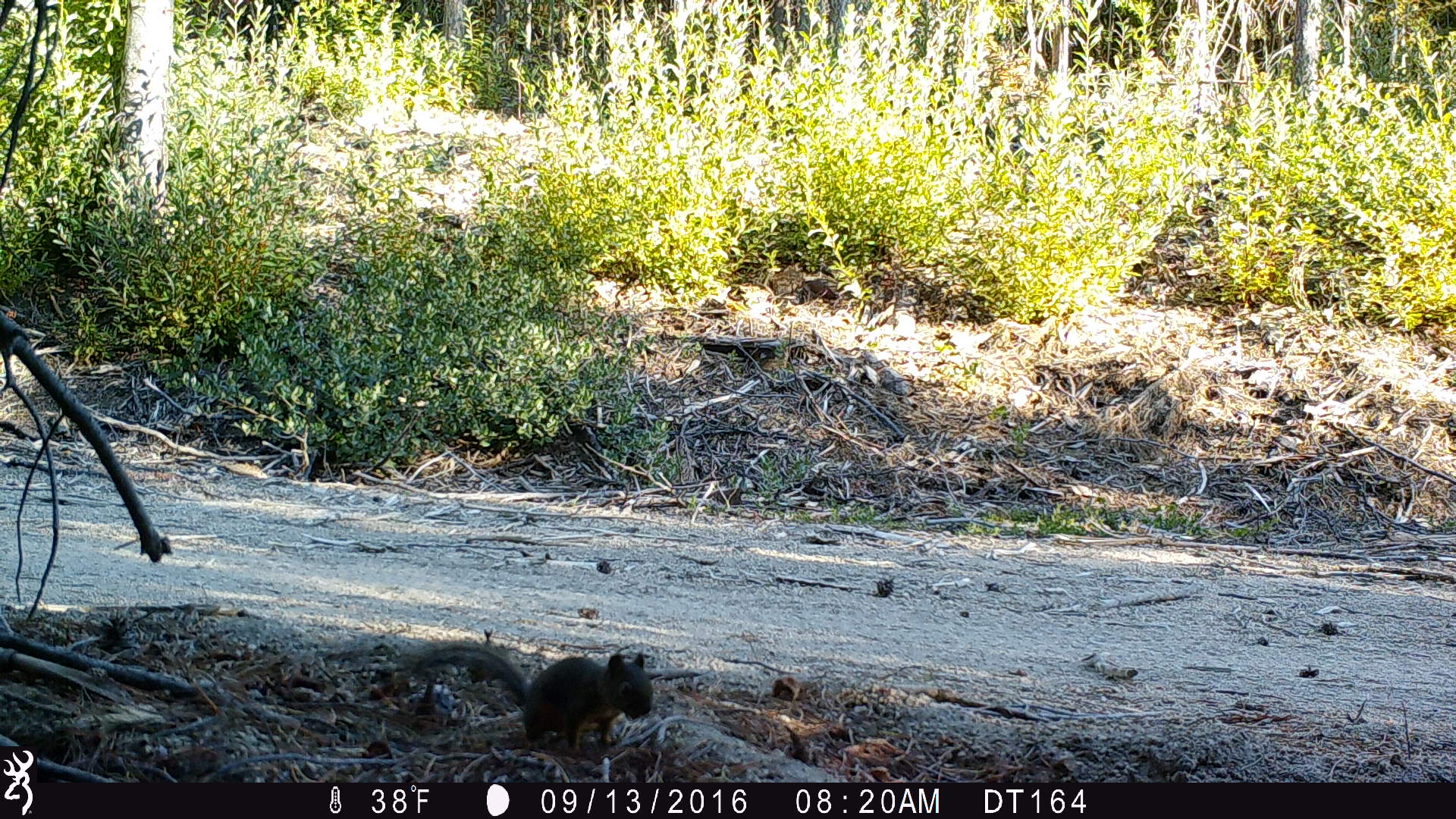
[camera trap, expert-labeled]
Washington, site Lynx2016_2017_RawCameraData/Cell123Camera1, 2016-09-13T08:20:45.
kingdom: Animalia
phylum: Chordata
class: Mammalia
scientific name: Mammalia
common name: small mammal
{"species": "small mammal (Mammalia)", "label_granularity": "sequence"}